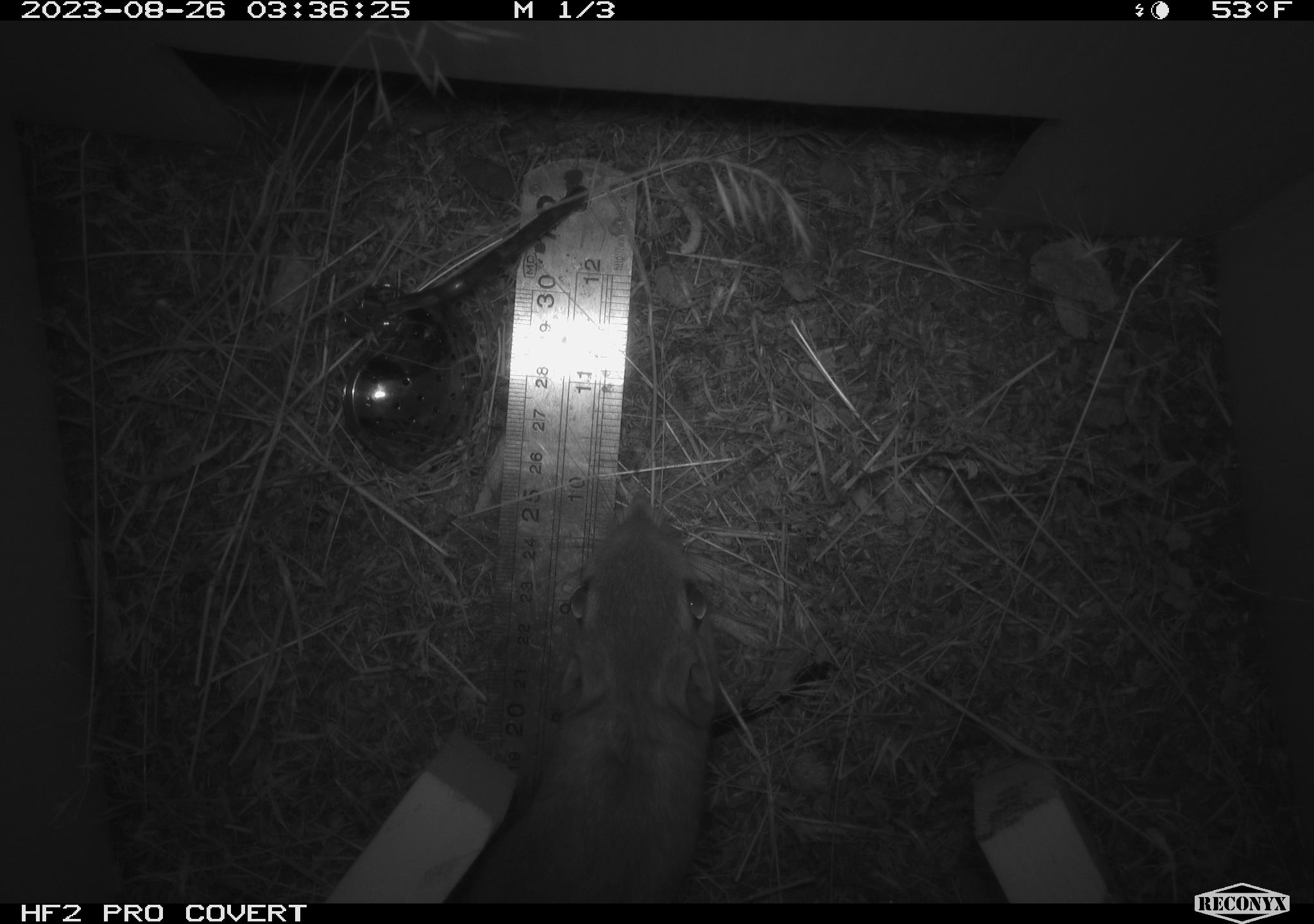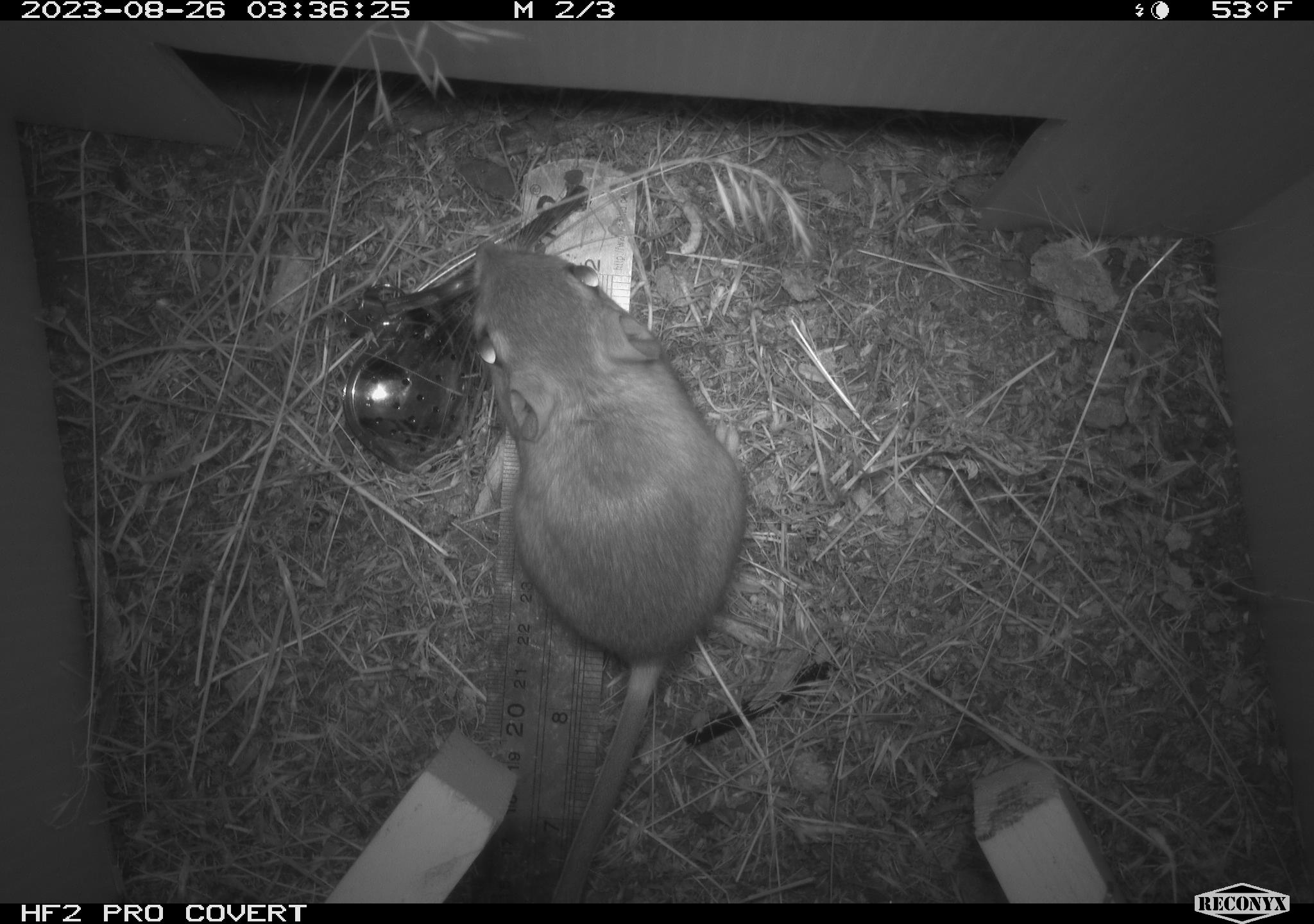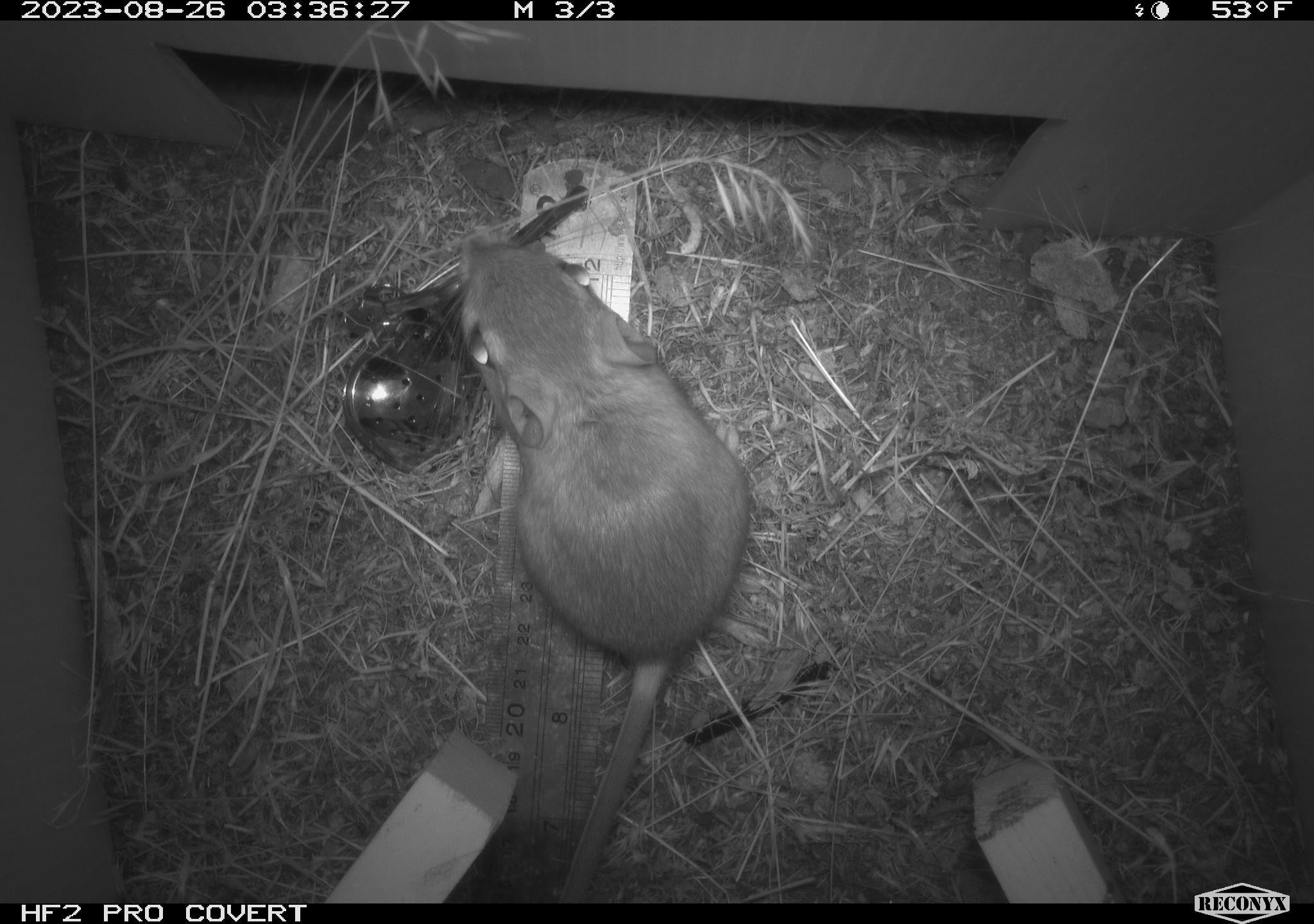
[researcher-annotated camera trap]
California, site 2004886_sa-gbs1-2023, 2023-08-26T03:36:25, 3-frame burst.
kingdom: Animalia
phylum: Chordata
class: Mammalia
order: Rodentia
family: Heteromyidae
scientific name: Heteromyidae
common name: kangaroo rats and pocket mice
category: heteromyidae family